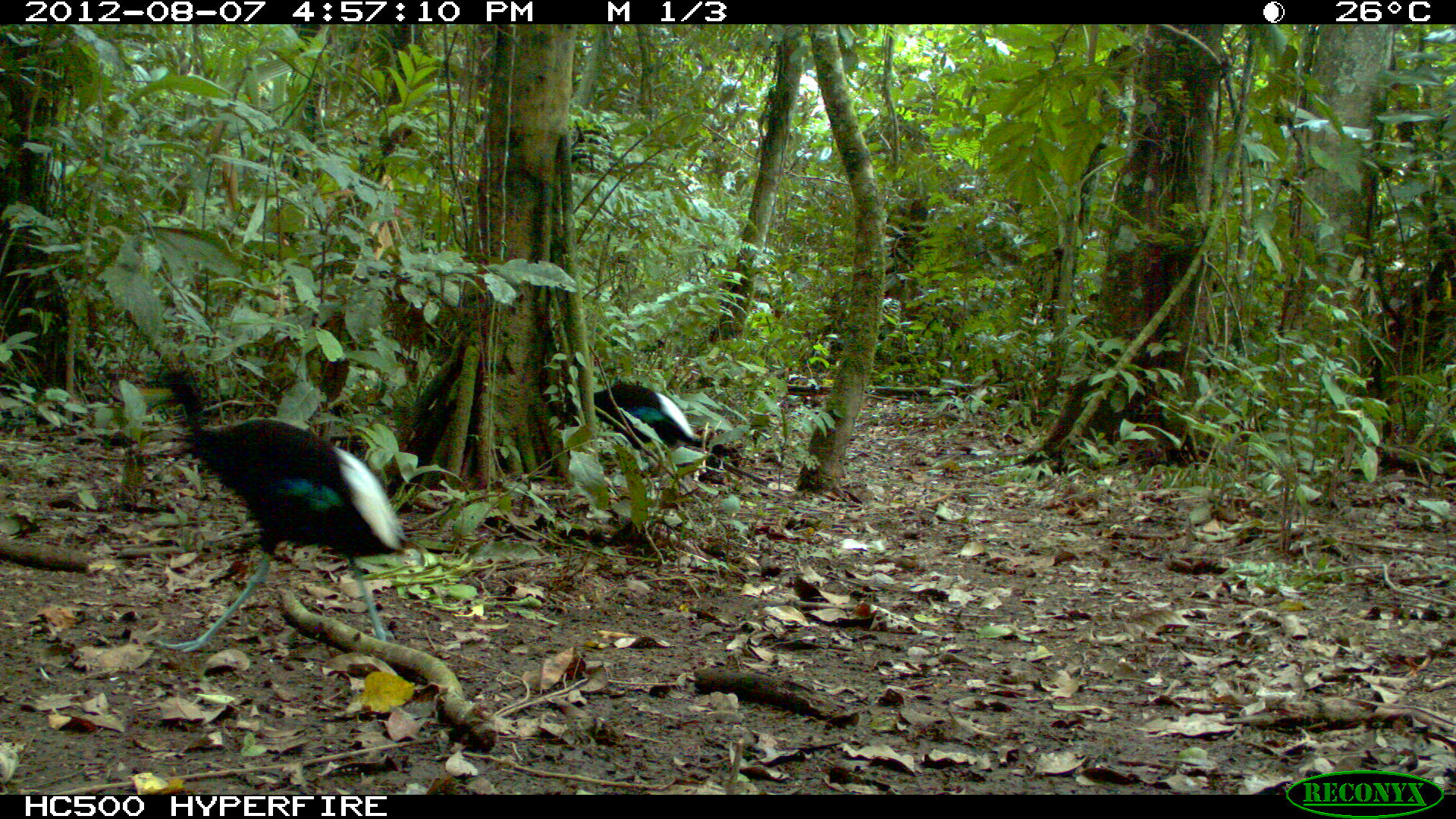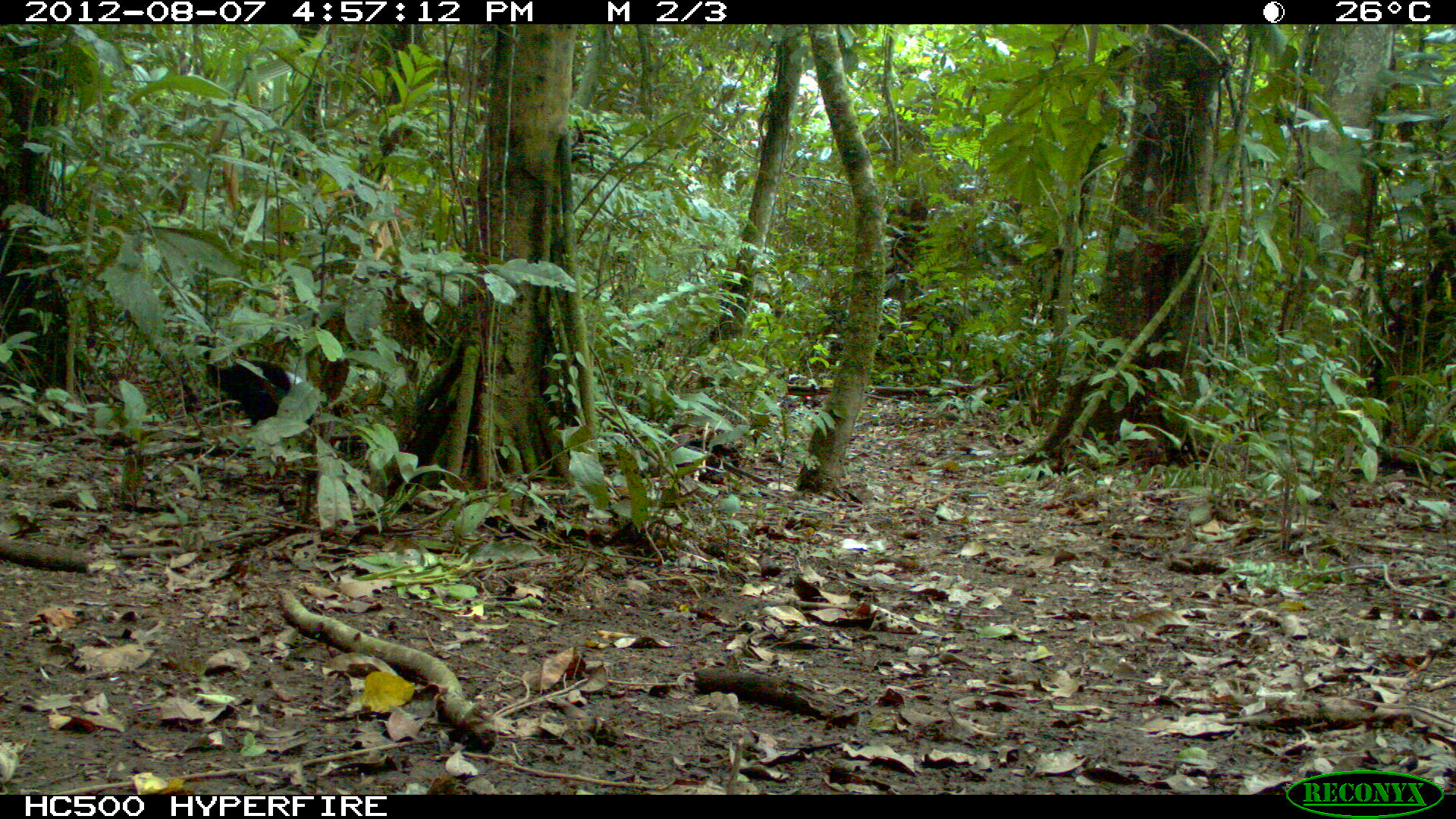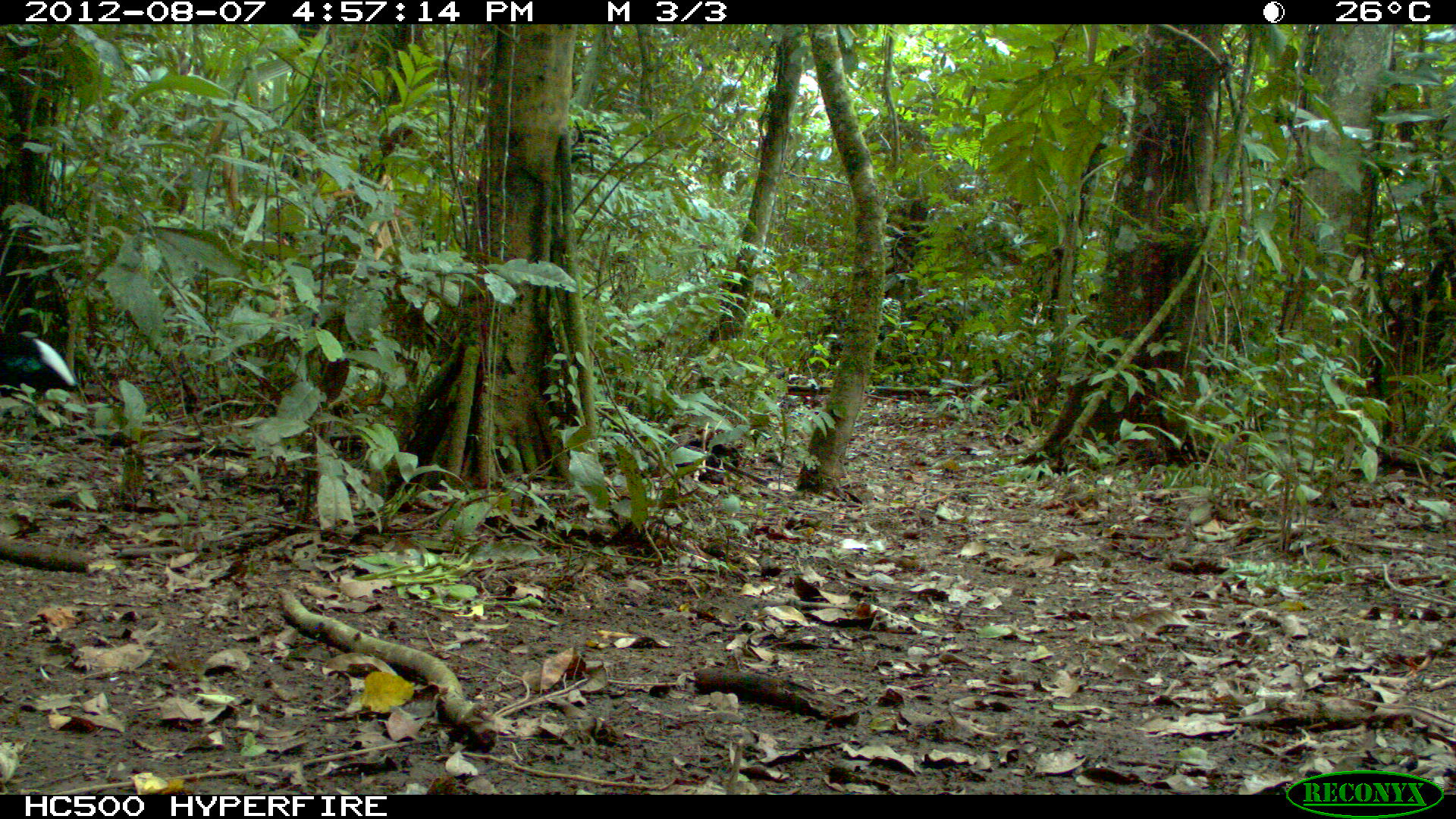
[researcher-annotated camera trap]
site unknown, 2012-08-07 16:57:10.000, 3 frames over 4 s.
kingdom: Animalia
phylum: Chordata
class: Aves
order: Gruiformes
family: Psophiidae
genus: Psophia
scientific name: Psophia leucoptera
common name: pale-winged trumpeter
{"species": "Psophia leucoptera (pale-winged trumpeter)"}